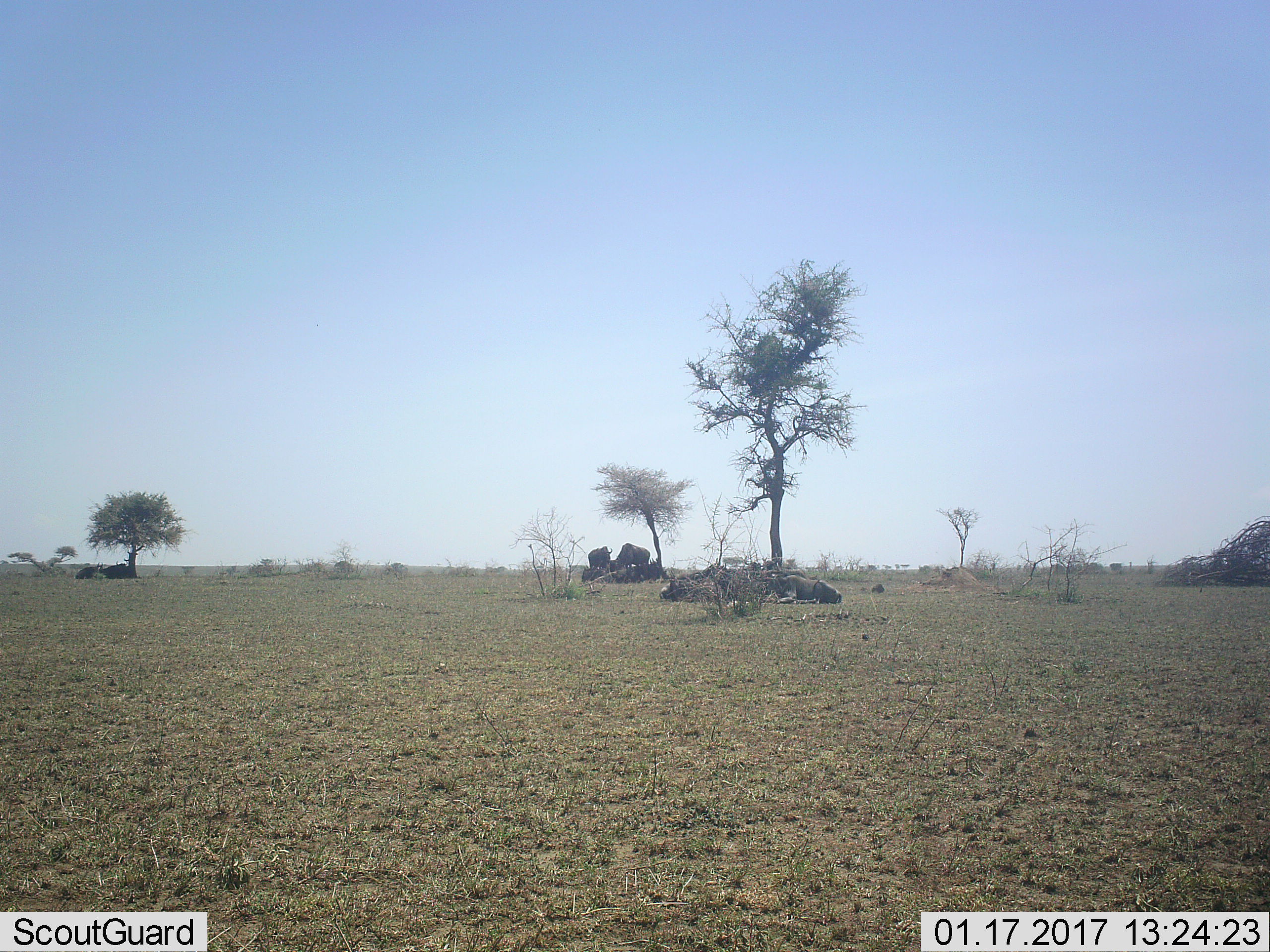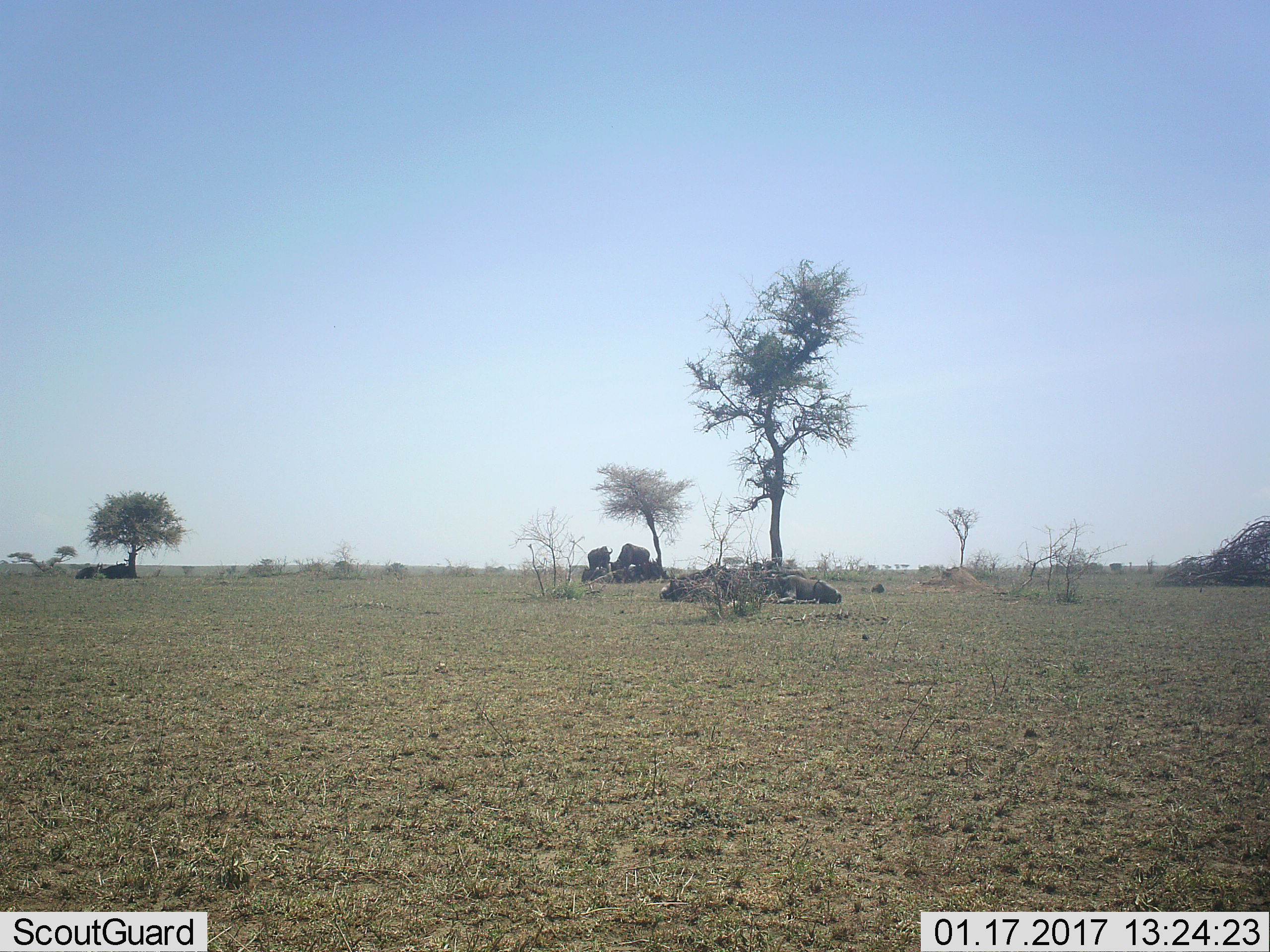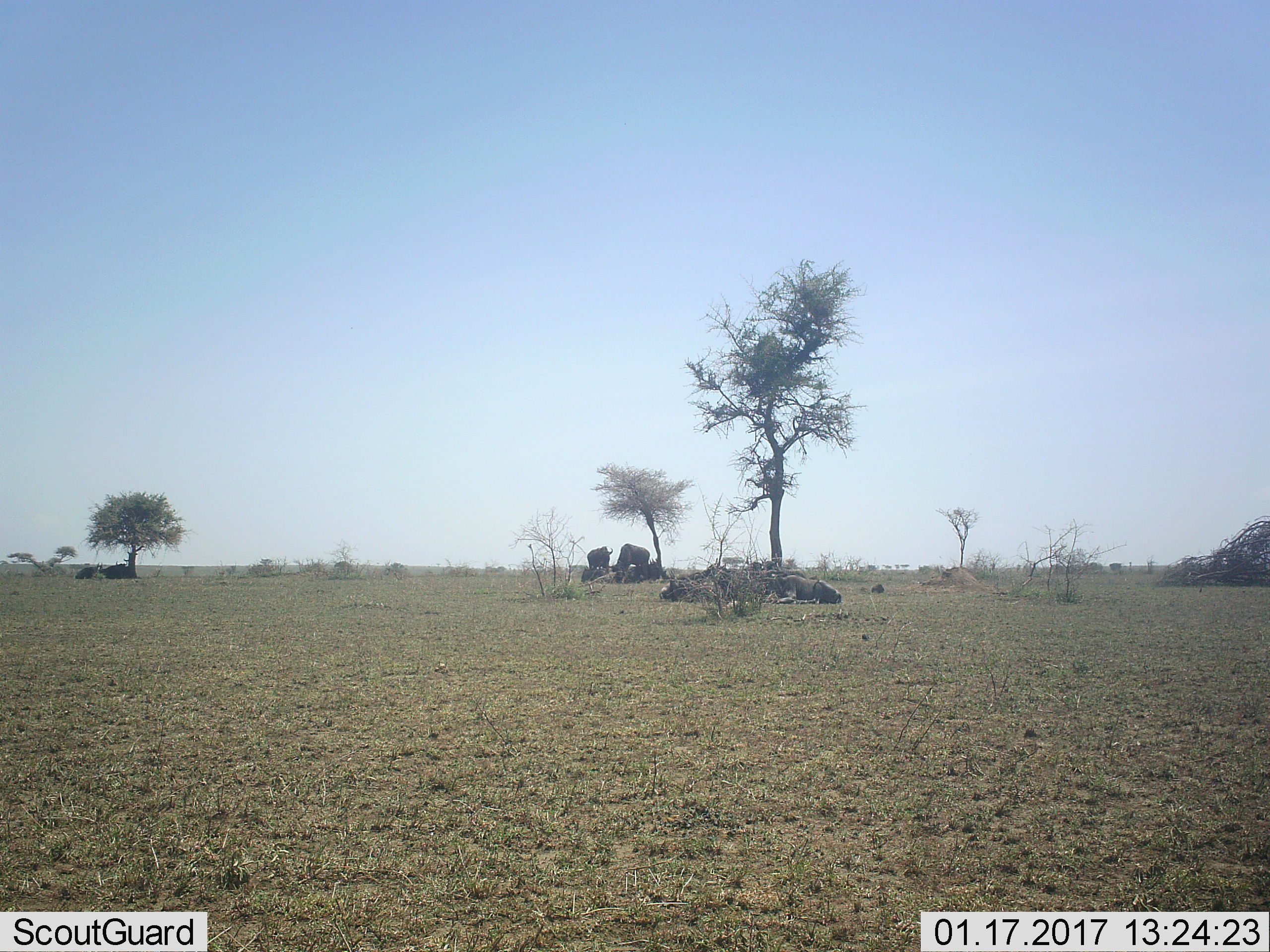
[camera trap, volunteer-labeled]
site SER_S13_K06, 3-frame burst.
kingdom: Animalia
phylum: Chordata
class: Mammalia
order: Artiodactyla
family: Bovidae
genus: Connochaetes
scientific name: Connochaetes taurinus taurinus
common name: blue wildebeest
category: wildebeestblue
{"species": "wildebeestblue (blue wildebeest) (Connochaetes taurinus taurinus)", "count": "11-50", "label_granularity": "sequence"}